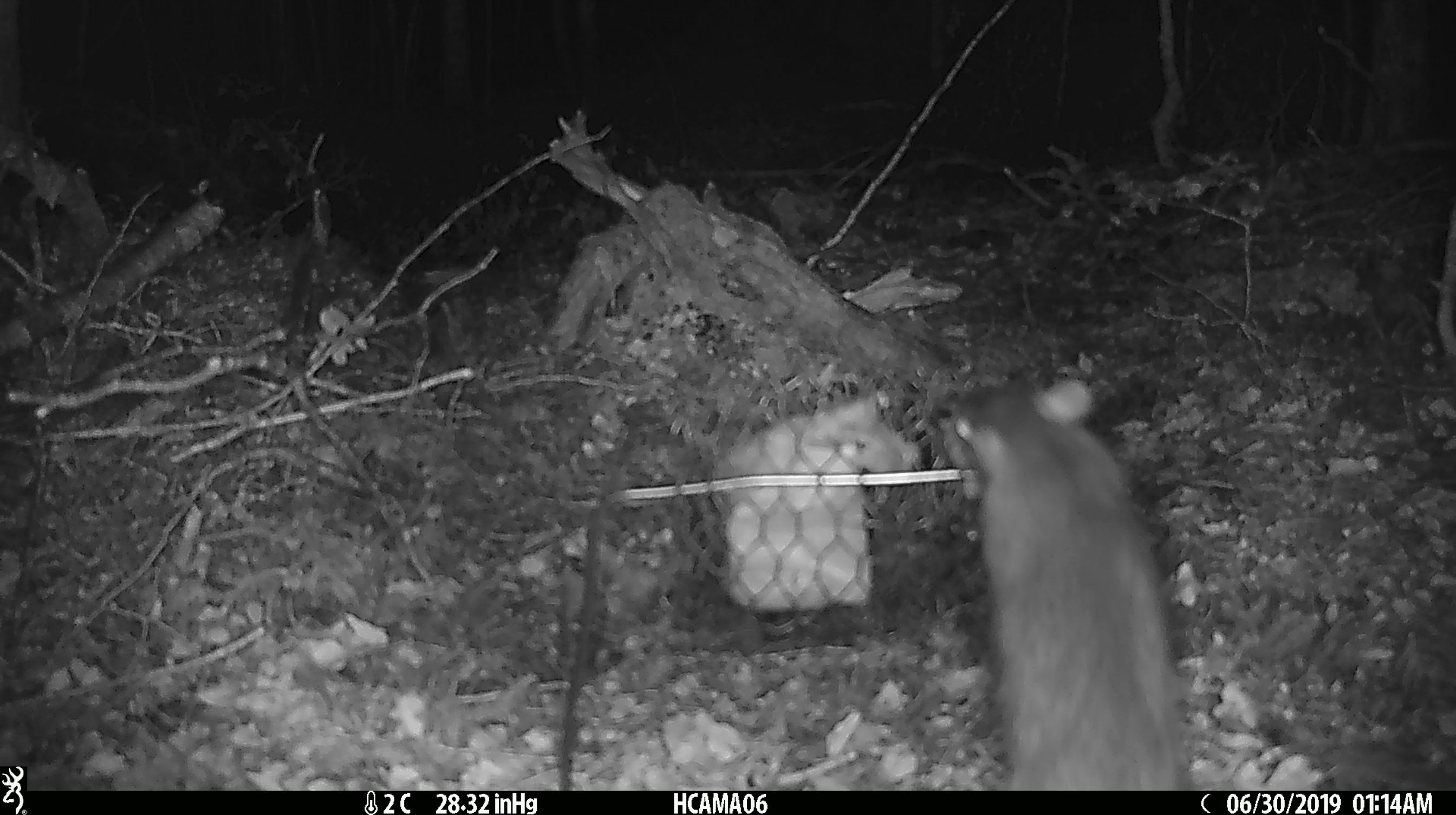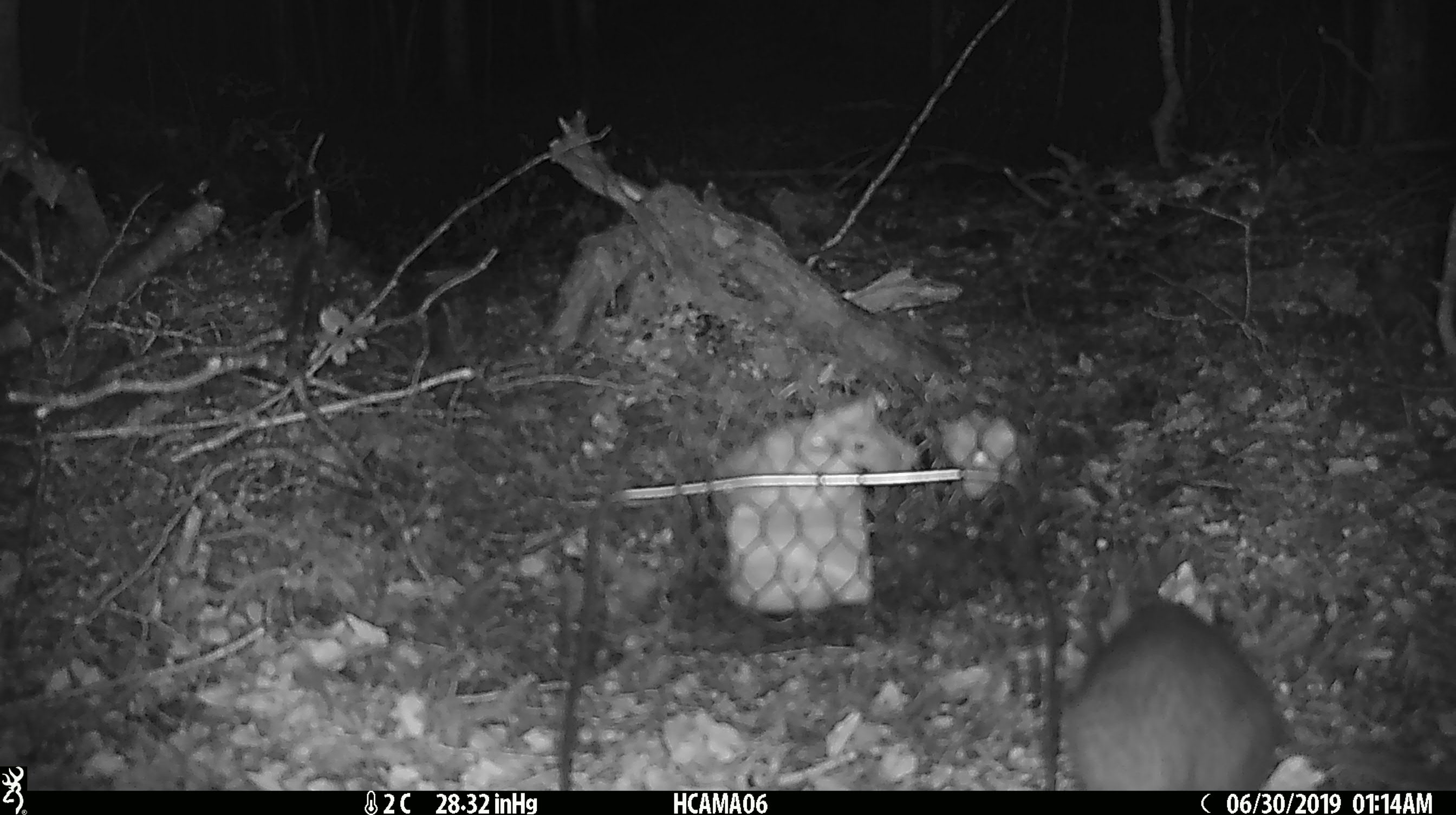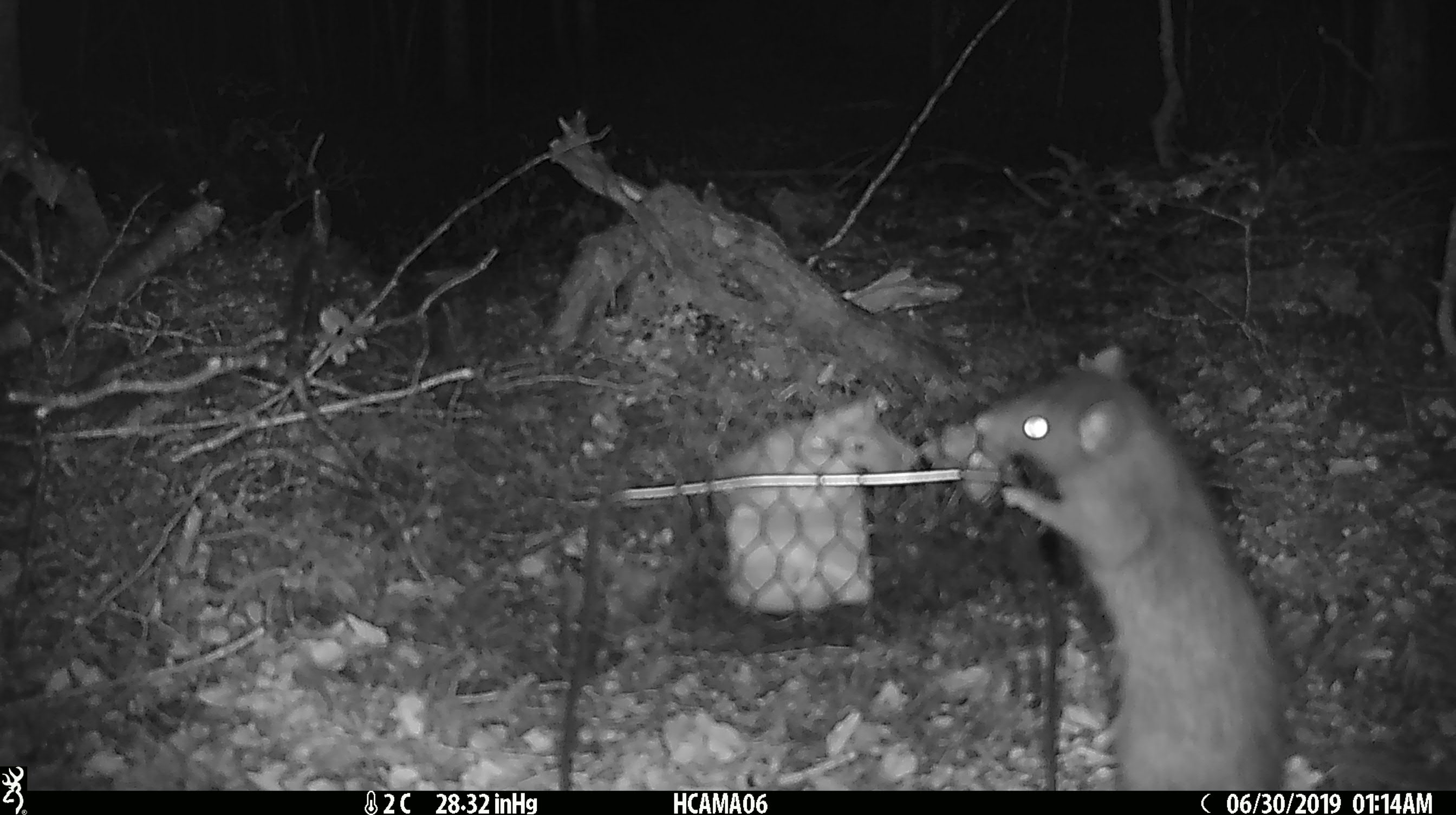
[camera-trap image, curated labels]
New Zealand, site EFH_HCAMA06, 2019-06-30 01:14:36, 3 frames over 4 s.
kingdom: Animalia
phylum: Chordata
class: Mammalia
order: Rodentia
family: Muridae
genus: Rattus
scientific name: Rattus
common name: rat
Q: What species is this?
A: Rat (Rattus).